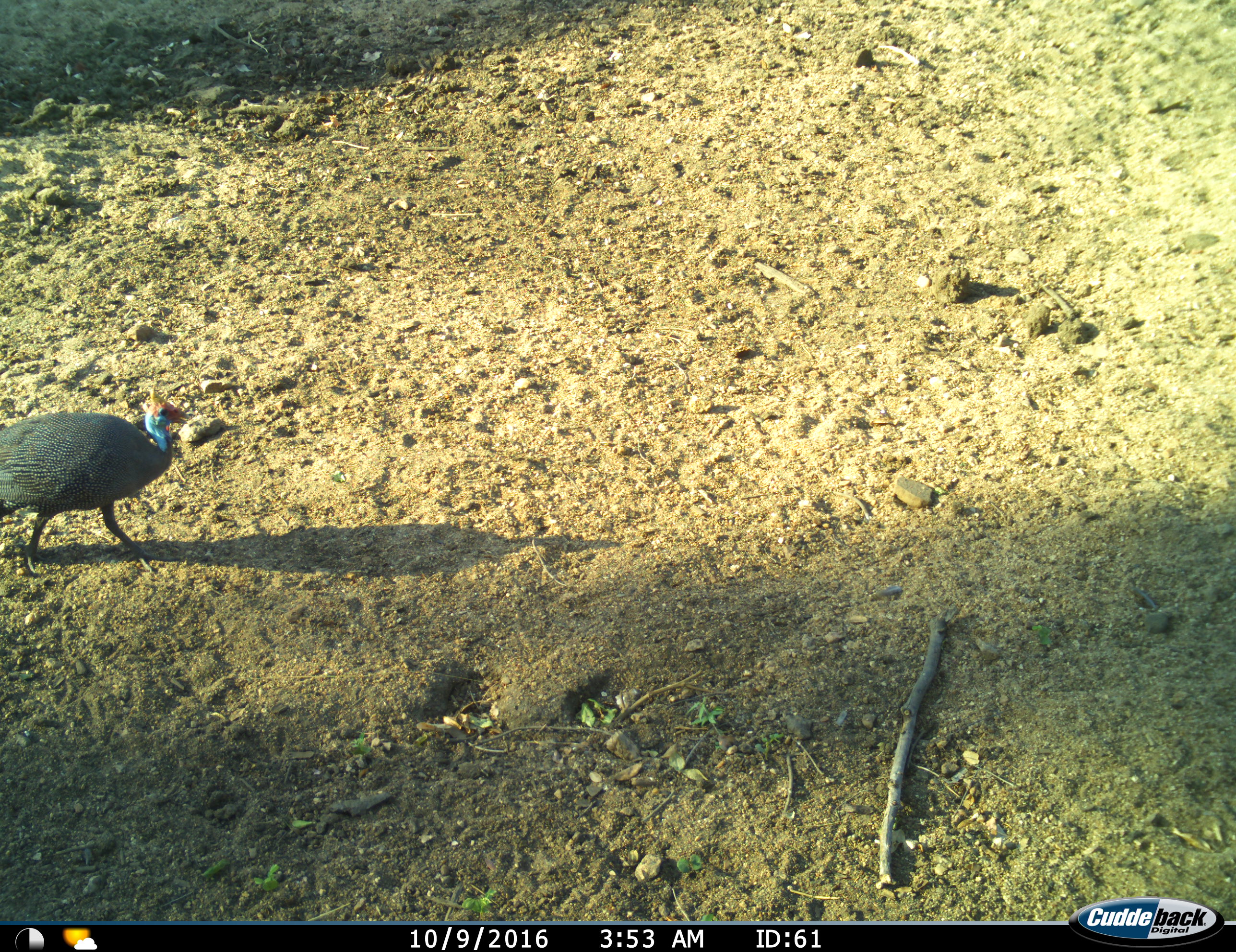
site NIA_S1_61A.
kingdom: Animalia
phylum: Chordata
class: Aves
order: Galliformes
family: Numididae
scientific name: Numididae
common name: guineafowl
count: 1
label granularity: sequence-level